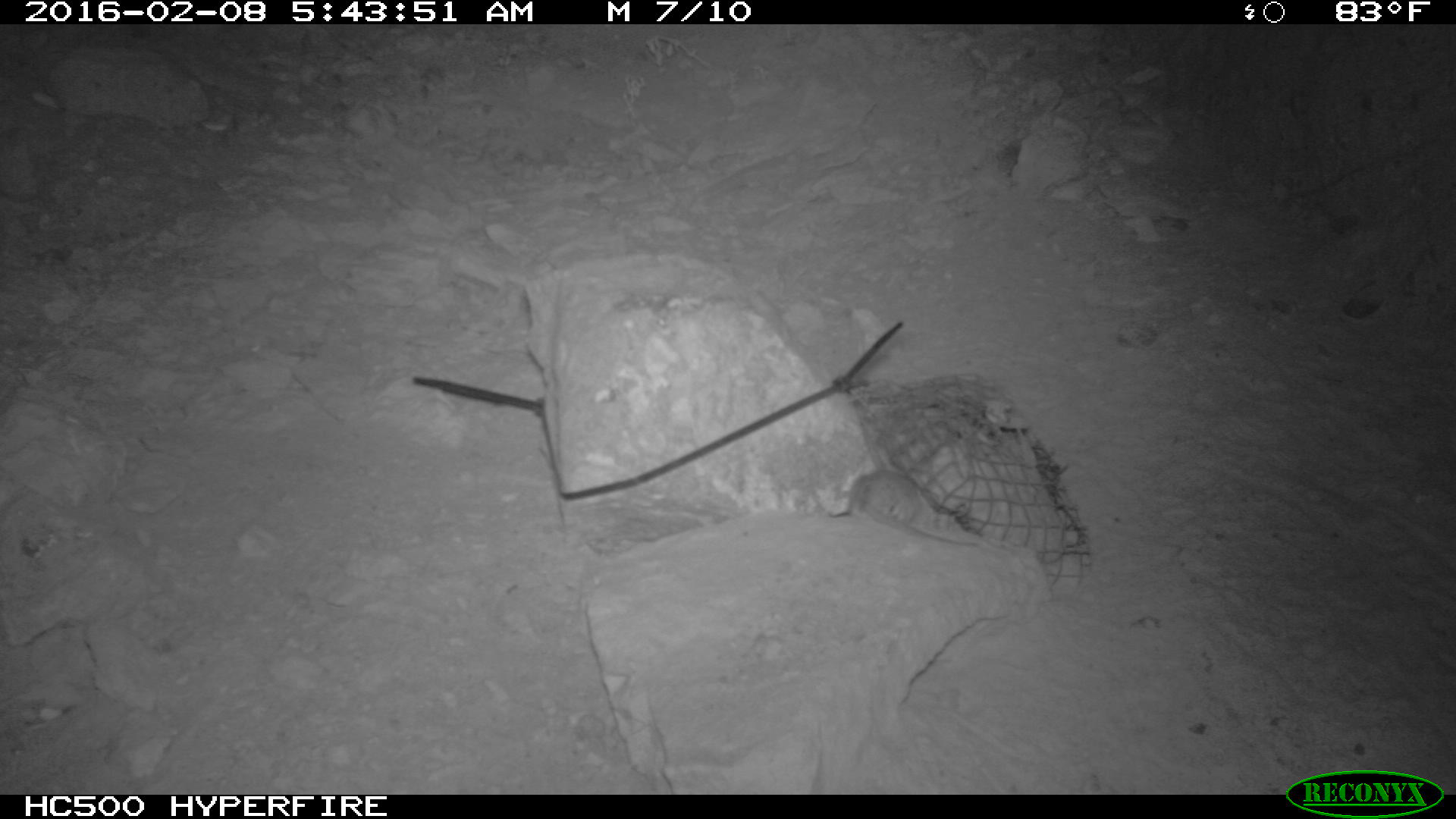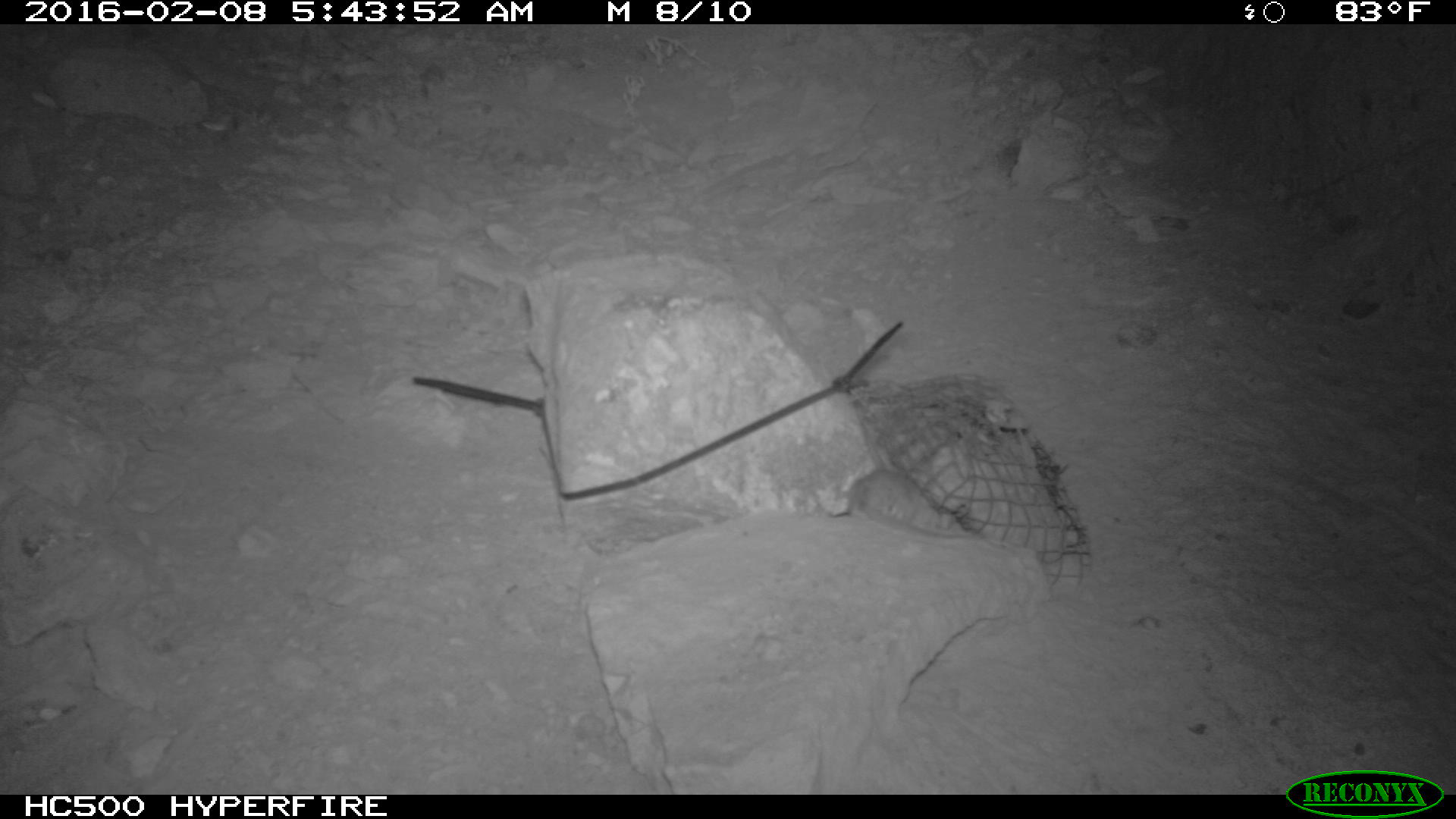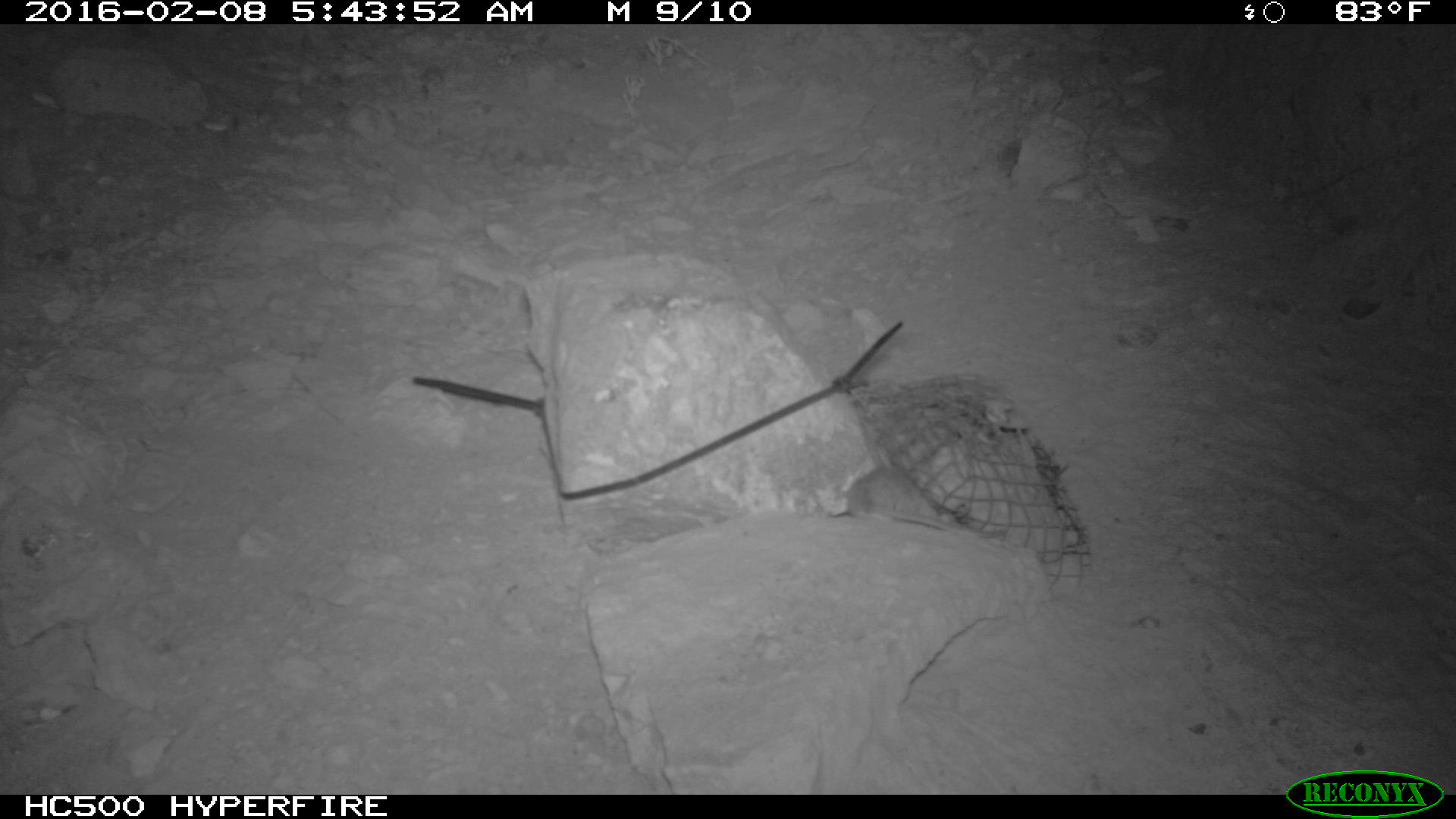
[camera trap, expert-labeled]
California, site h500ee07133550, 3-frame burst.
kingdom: Animalia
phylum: Chordata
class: Mammalia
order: Rodentia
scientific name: Rodentia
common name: rodent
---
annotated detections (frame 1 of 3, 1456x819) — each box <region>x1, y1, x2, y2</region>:
rodent: <region>848, 469, 977, 547</region>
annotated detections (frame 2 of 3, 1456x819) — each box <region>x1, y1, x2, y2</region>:
rodent: <region>843, 469, 1005, 551</region>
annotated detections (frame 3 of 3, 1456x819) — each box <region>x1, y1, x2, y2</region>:
rodent: <region>834, 457, 978, 535</region>